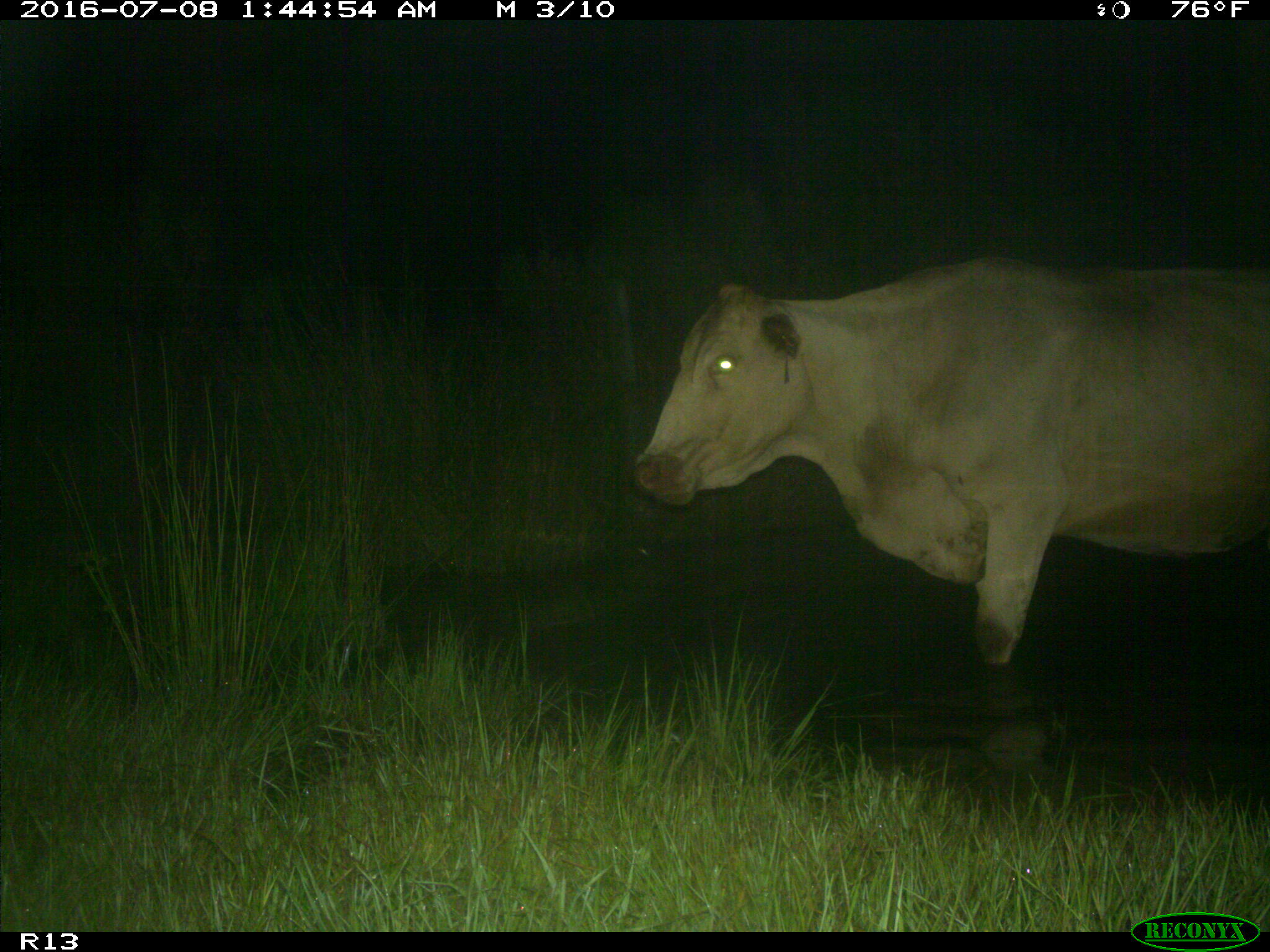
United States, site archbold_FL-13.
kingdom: Animalia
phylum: Chordata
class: Mammalia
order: Artiodactyla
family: Bovidae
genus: Bos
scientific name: Bos taurus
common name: domestic cow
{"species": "Bos taurus (domestic cow)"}